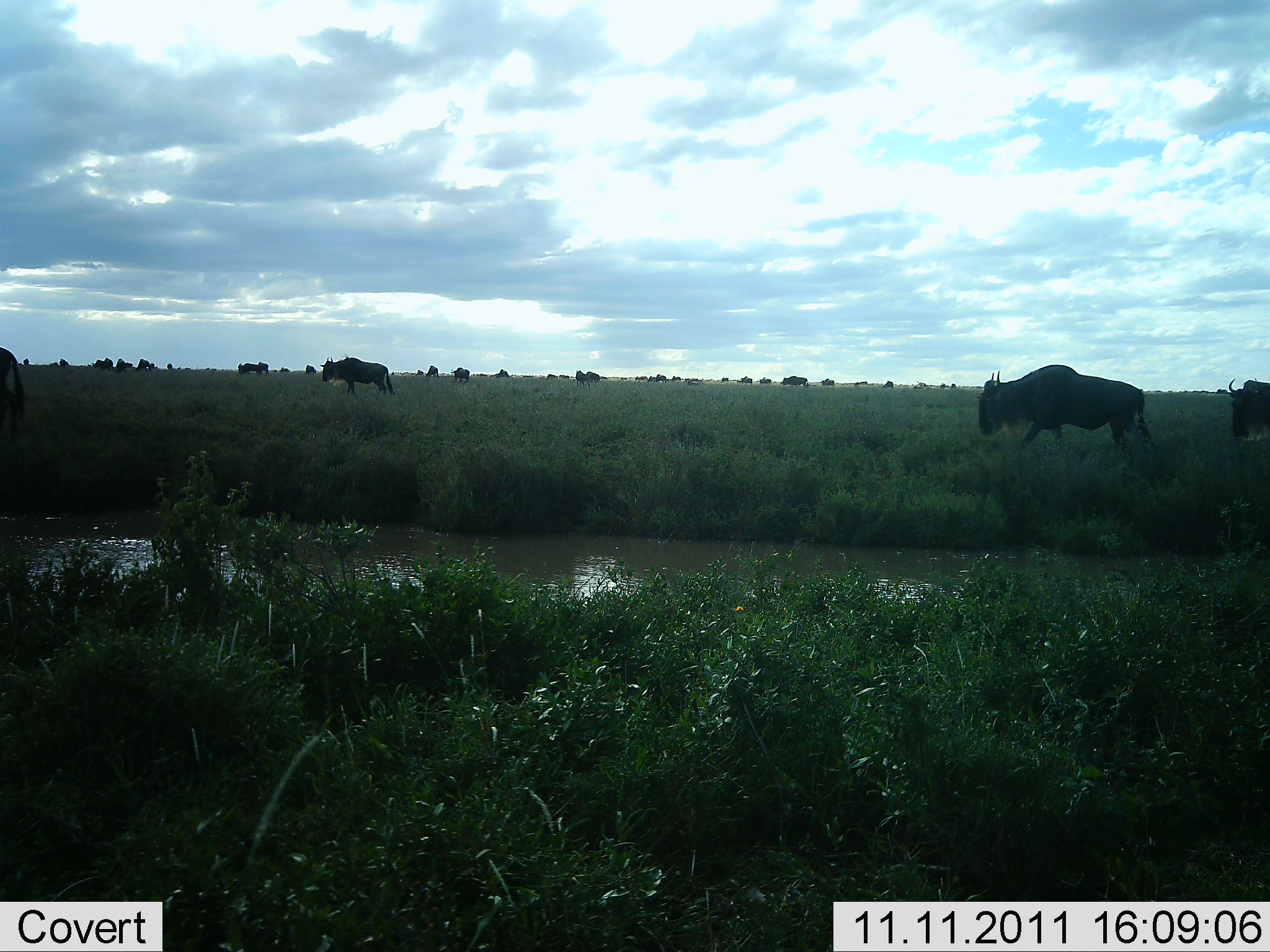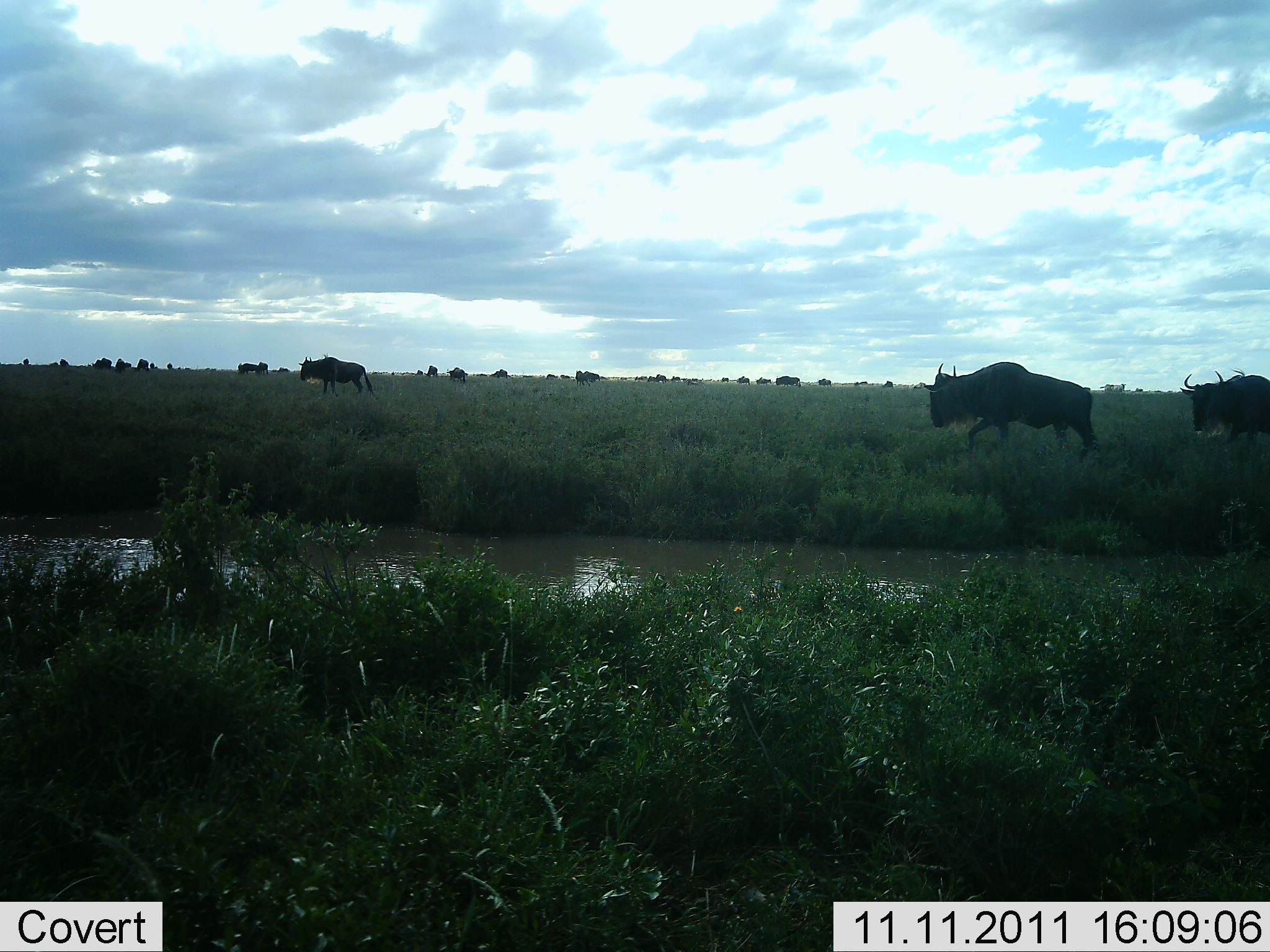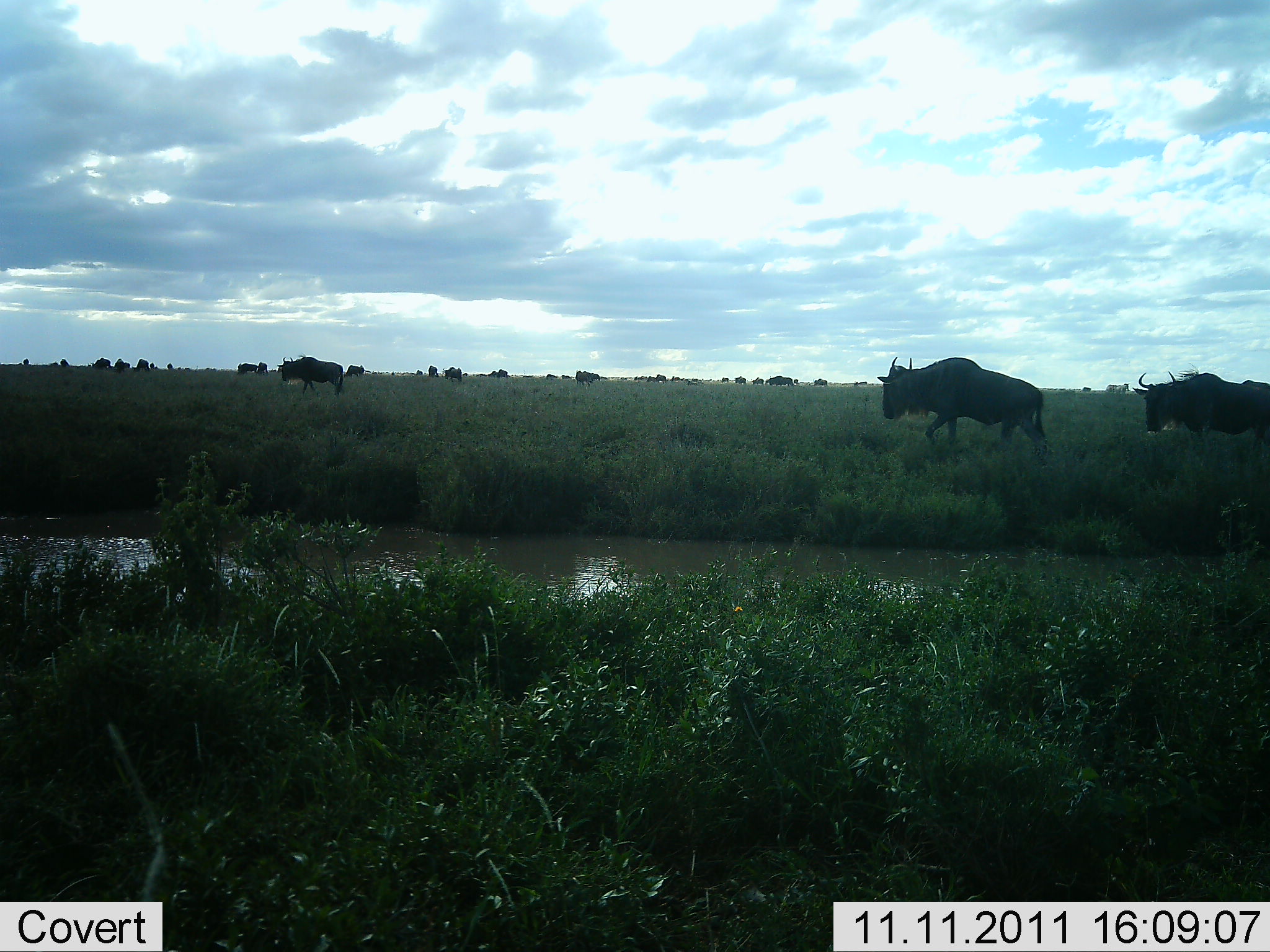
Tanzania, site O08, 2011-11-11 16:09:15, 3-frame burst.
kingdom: Animalia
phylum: Chordata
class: Mammalia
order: Artiodactyla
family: Bovidae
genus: Connochaetes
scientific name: Connochaetes taurinus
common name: blue wildebeest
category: wildebeest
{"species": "wildebeest (blue wildebeest) (Connochaetes taurinus)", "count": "11-50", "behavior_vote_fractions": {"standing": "31%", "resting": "0%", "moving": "100%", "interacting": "0%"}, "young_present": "0%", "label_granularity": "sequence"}